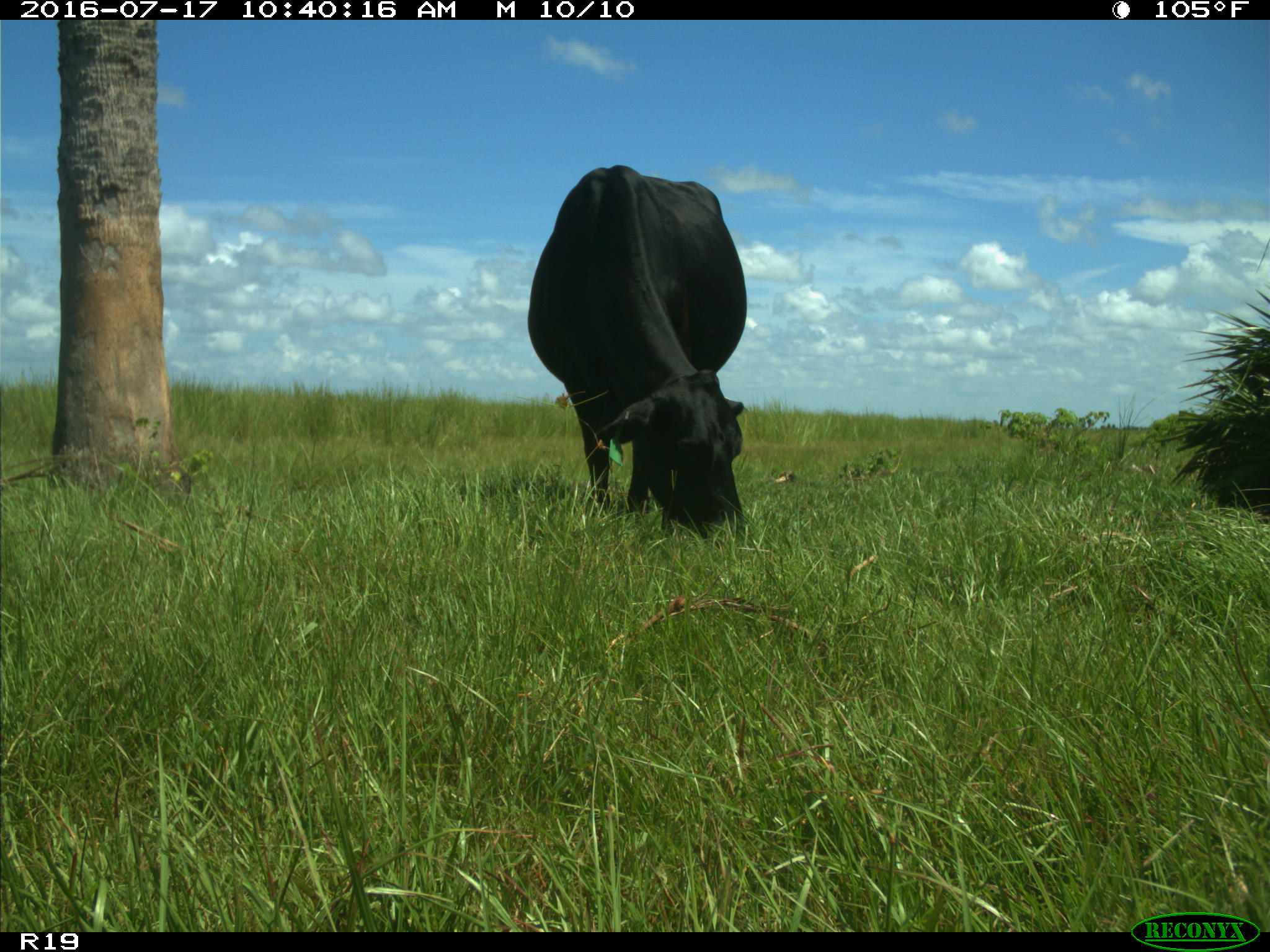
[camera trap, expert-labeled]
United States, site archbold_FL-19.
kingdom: Animalia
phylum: Chordata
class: Mammalia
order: Artiodactyla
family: Bovidae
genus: Bos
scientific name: Bos taurus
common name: domestic cow